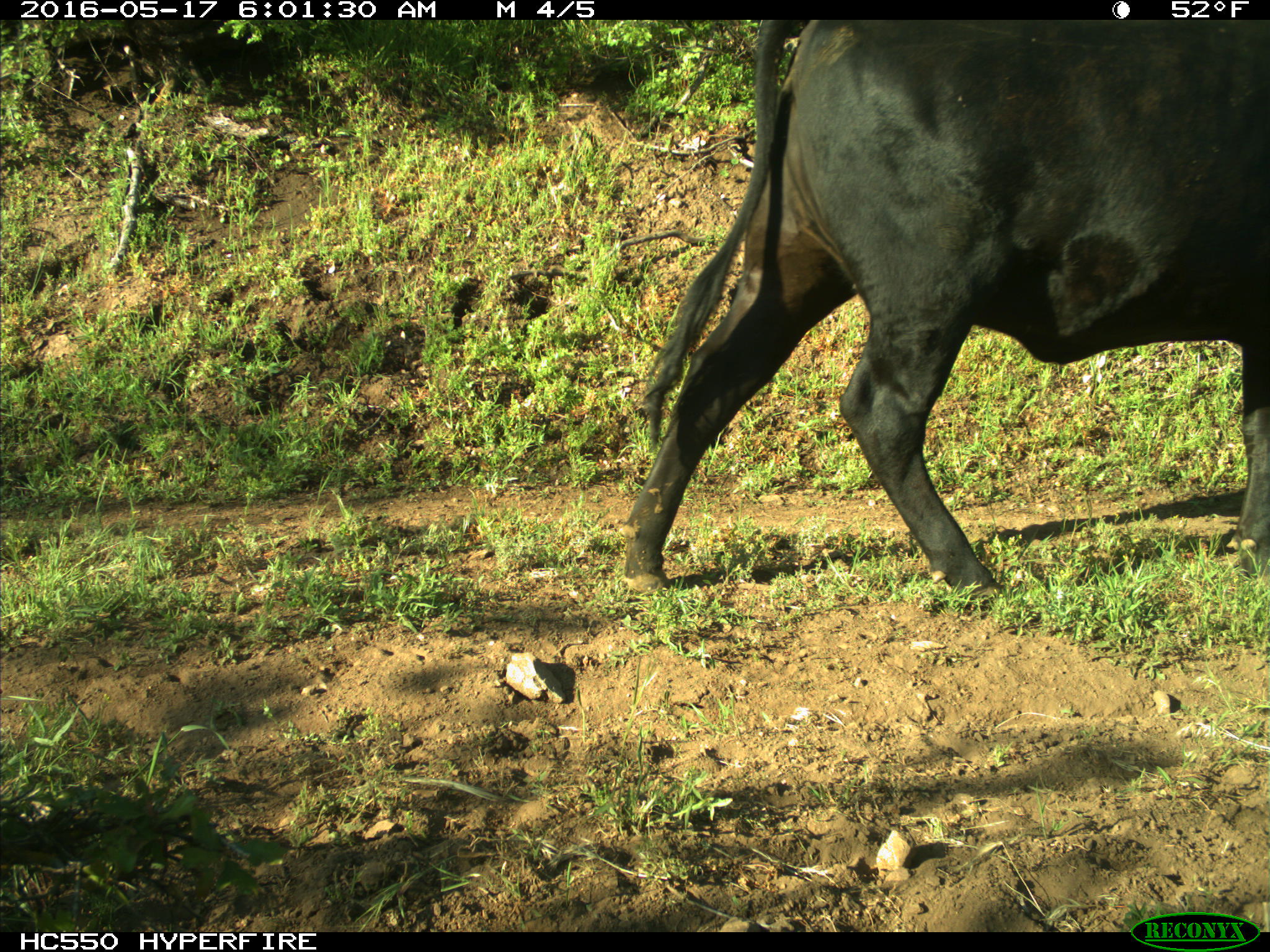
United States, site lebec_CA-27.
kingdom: Animalia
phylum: Chordata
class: Mammalia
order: Artiodactyla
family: Bovidae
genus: Bos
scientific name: Bos taurus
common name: domestic cow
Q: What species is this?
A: Bos taurus (domestic cow).